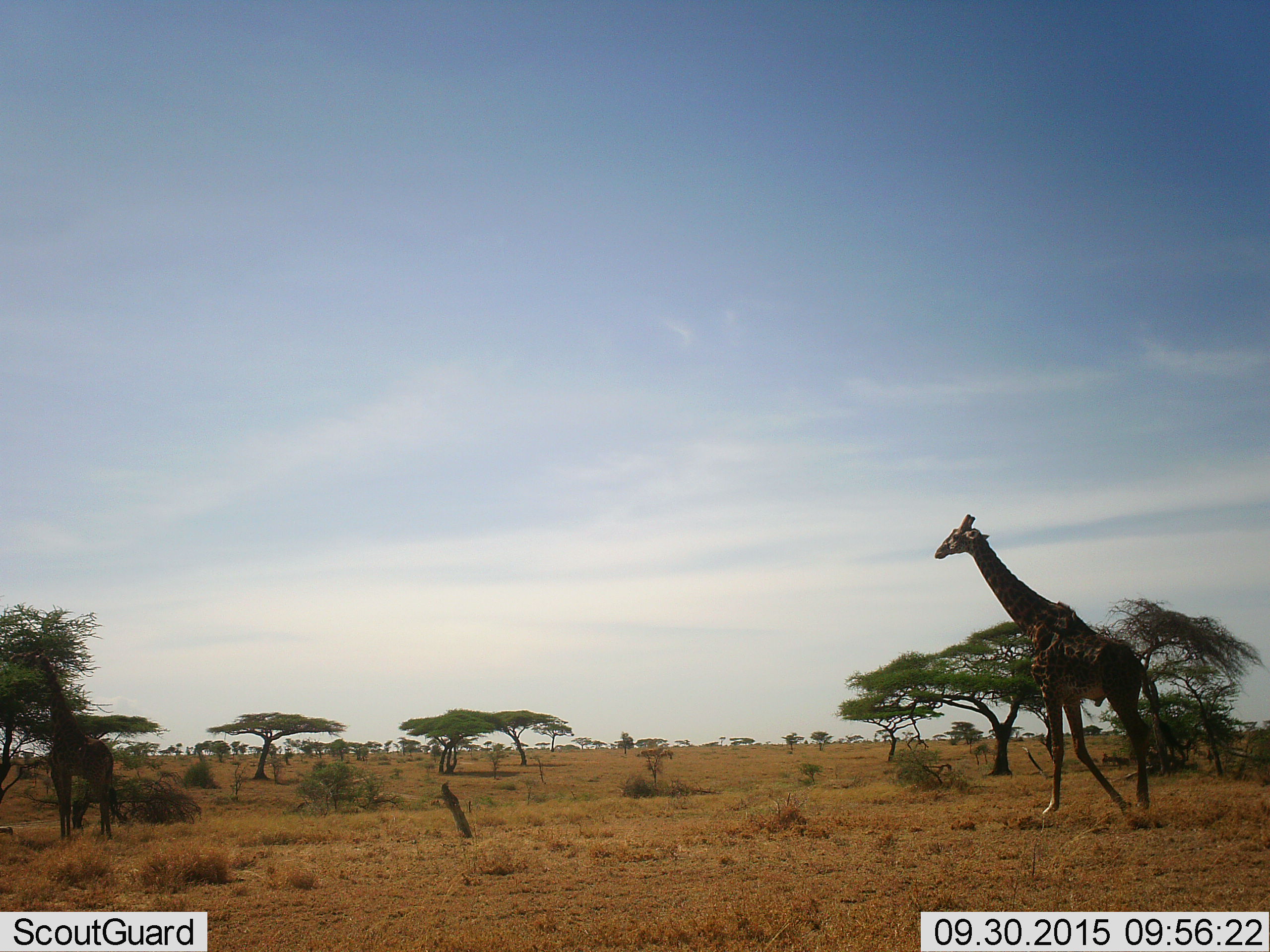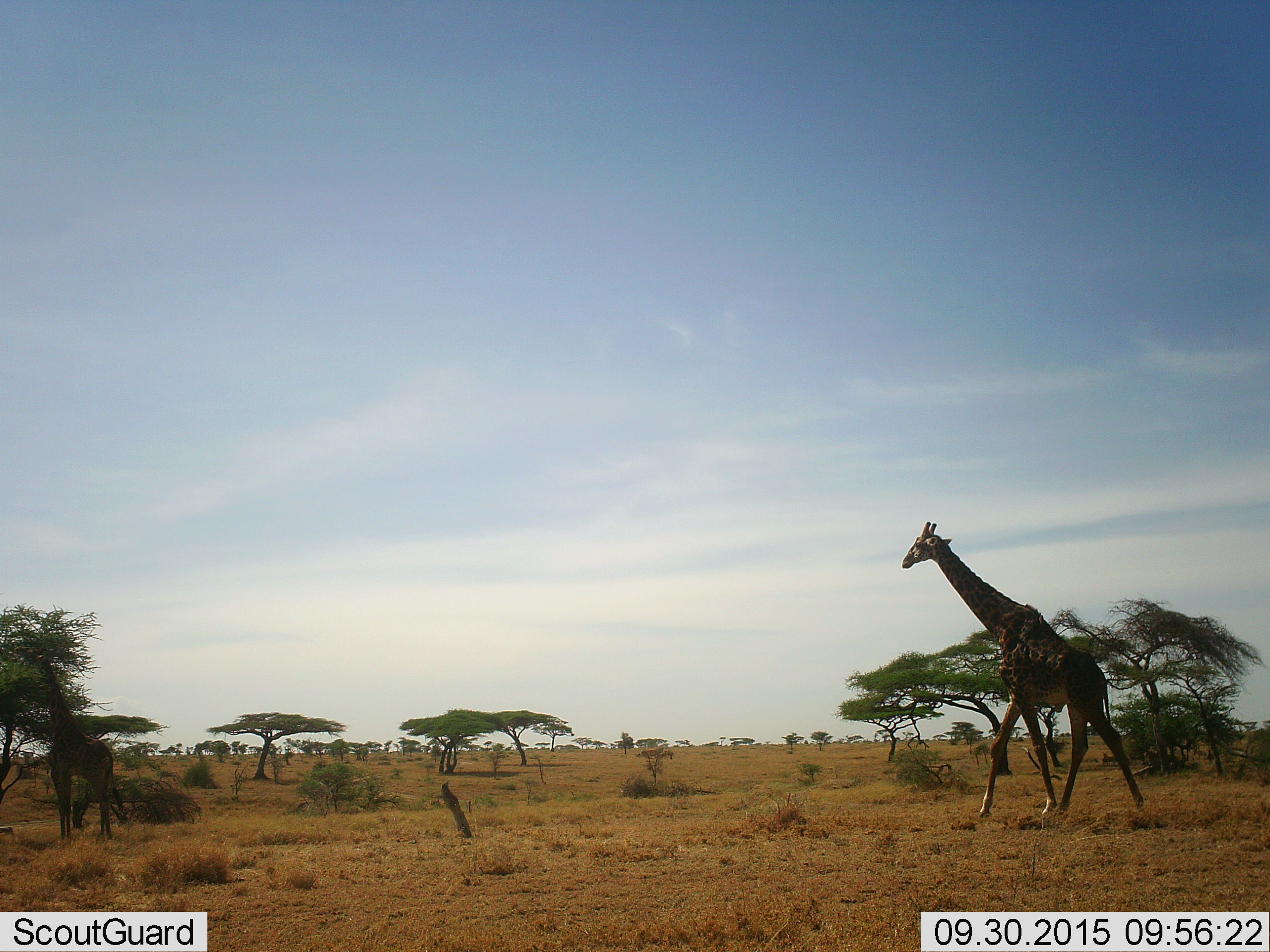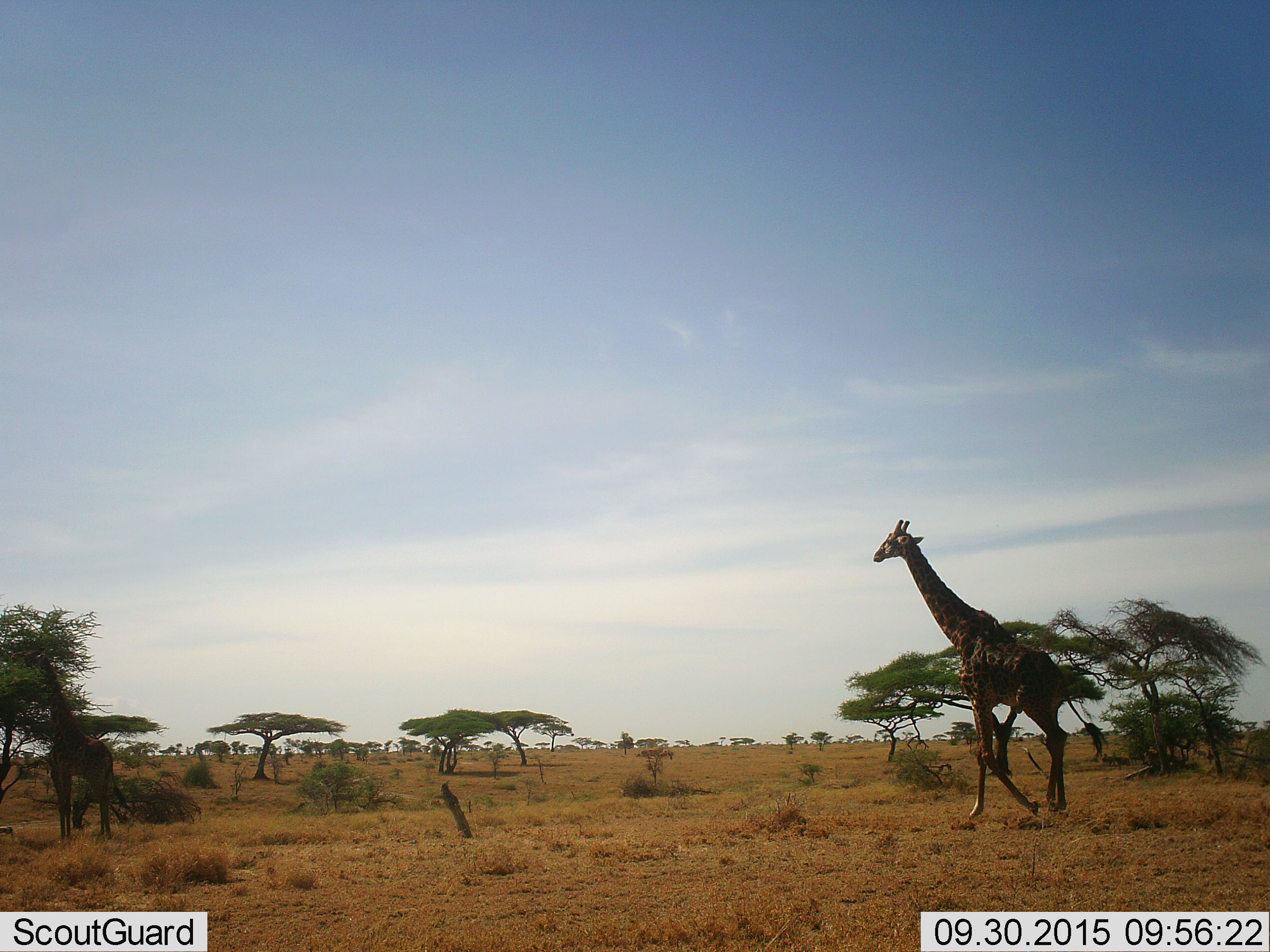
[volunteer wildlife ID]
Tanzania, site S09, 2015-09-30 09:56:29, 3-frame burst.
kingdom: Animalia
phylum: Chordata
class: Mammalia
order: Artiodactyla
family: Giraffidae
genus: Giraffa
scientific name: Giraffa camelopardalis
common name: giraffe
Giraffe (Giraffa camelopardalis), count 2. Behavior (volunteer vote fractions): standing 10%, resting 0%, moving 100%, interacting 0%. Young present (vote fraction): 20%. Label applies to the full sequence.